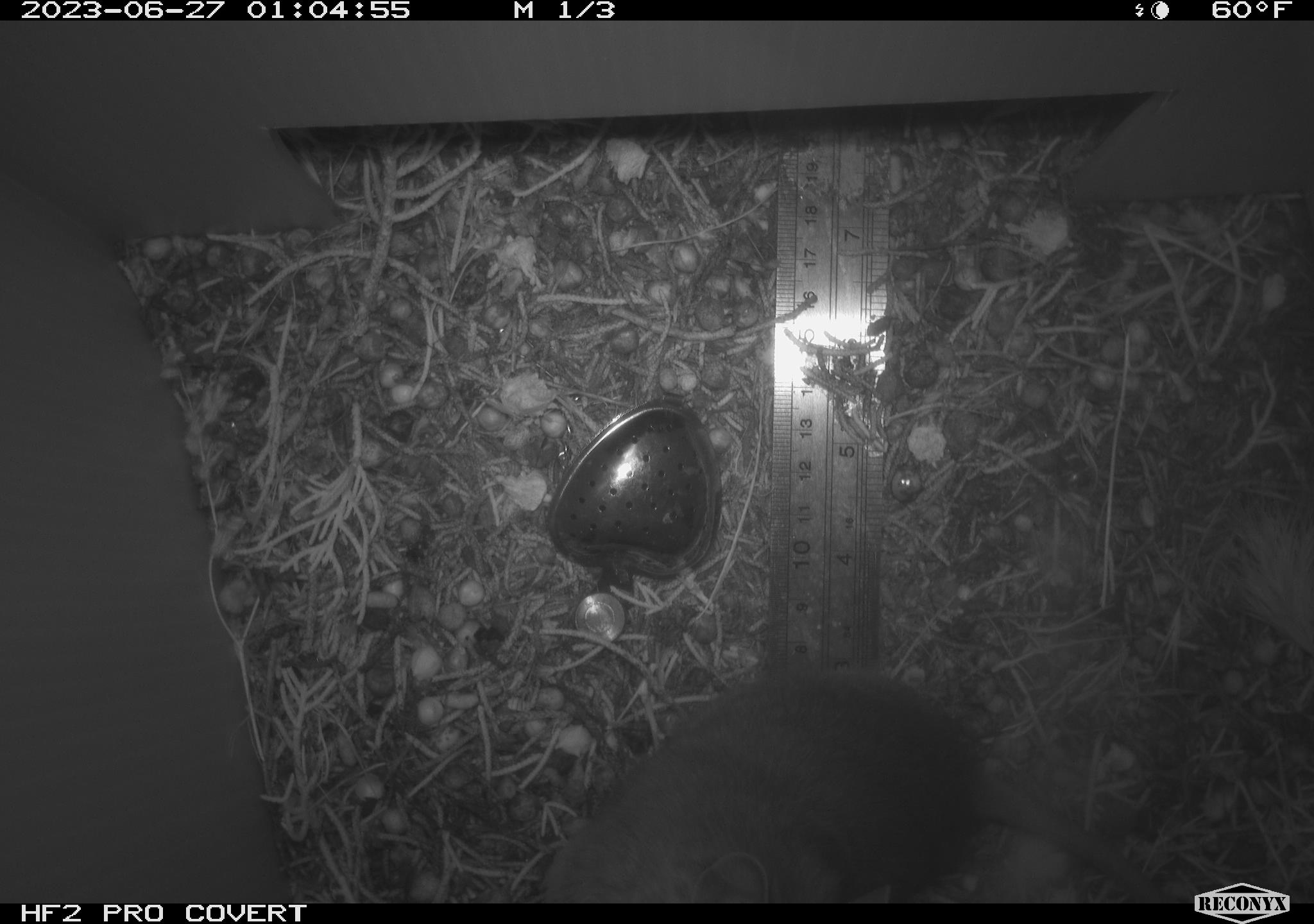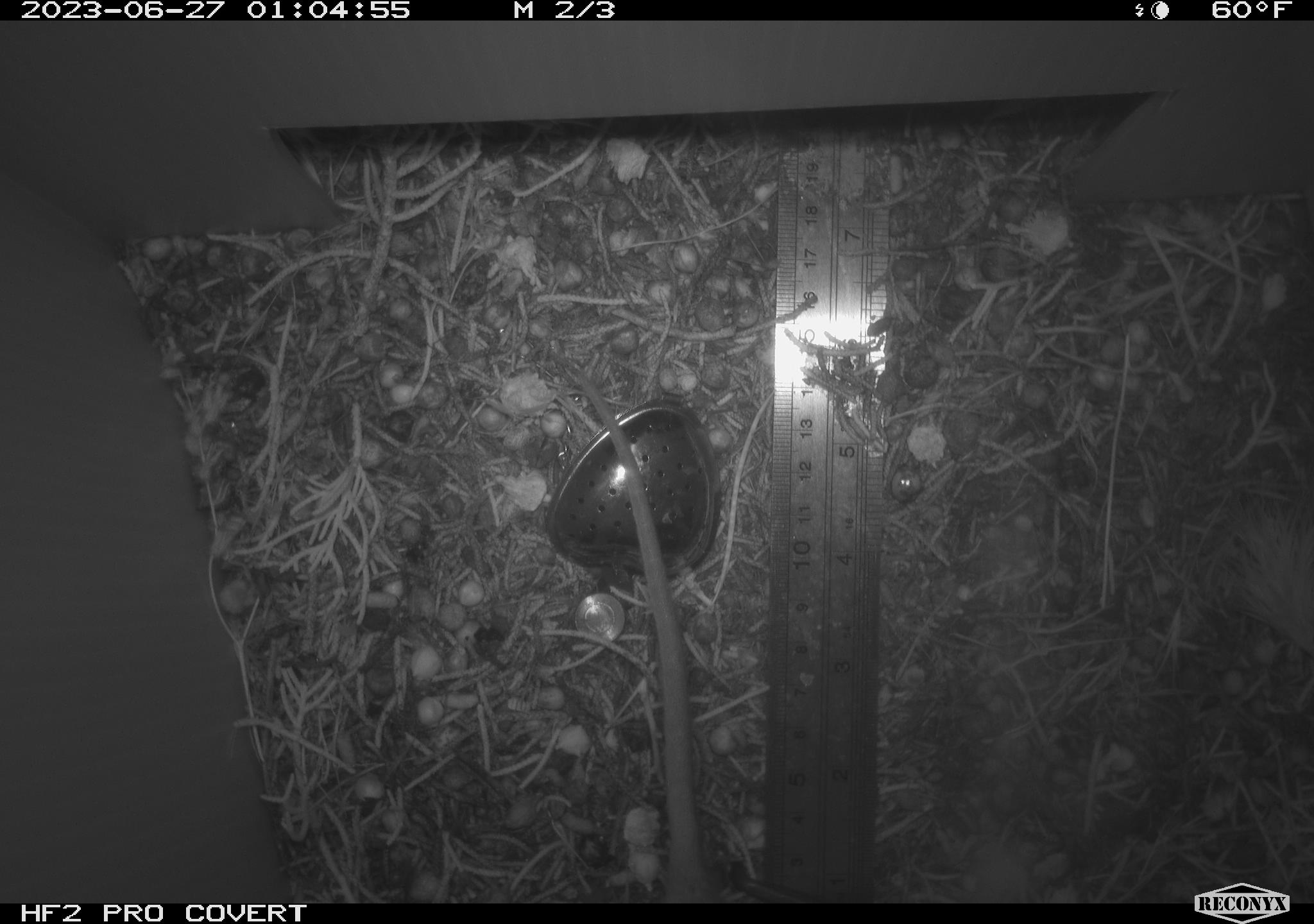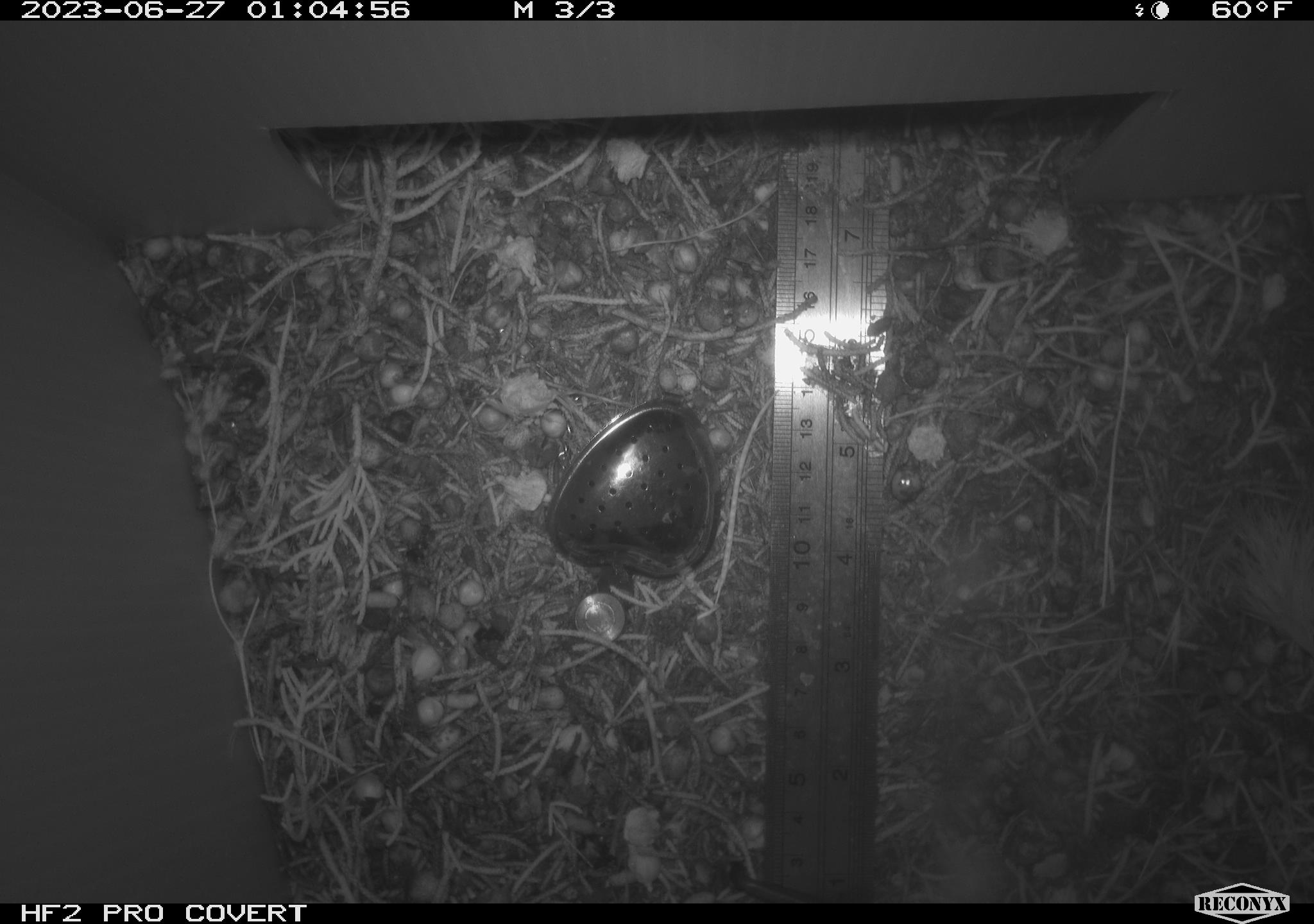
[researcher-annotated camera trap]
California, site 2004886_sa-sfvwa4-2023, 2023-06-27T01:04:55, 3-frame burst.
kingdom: Animalia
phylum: Chordata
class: Mammalia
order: Rodentia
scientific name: Rodentia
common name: rodent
Rodent (Rodentia).